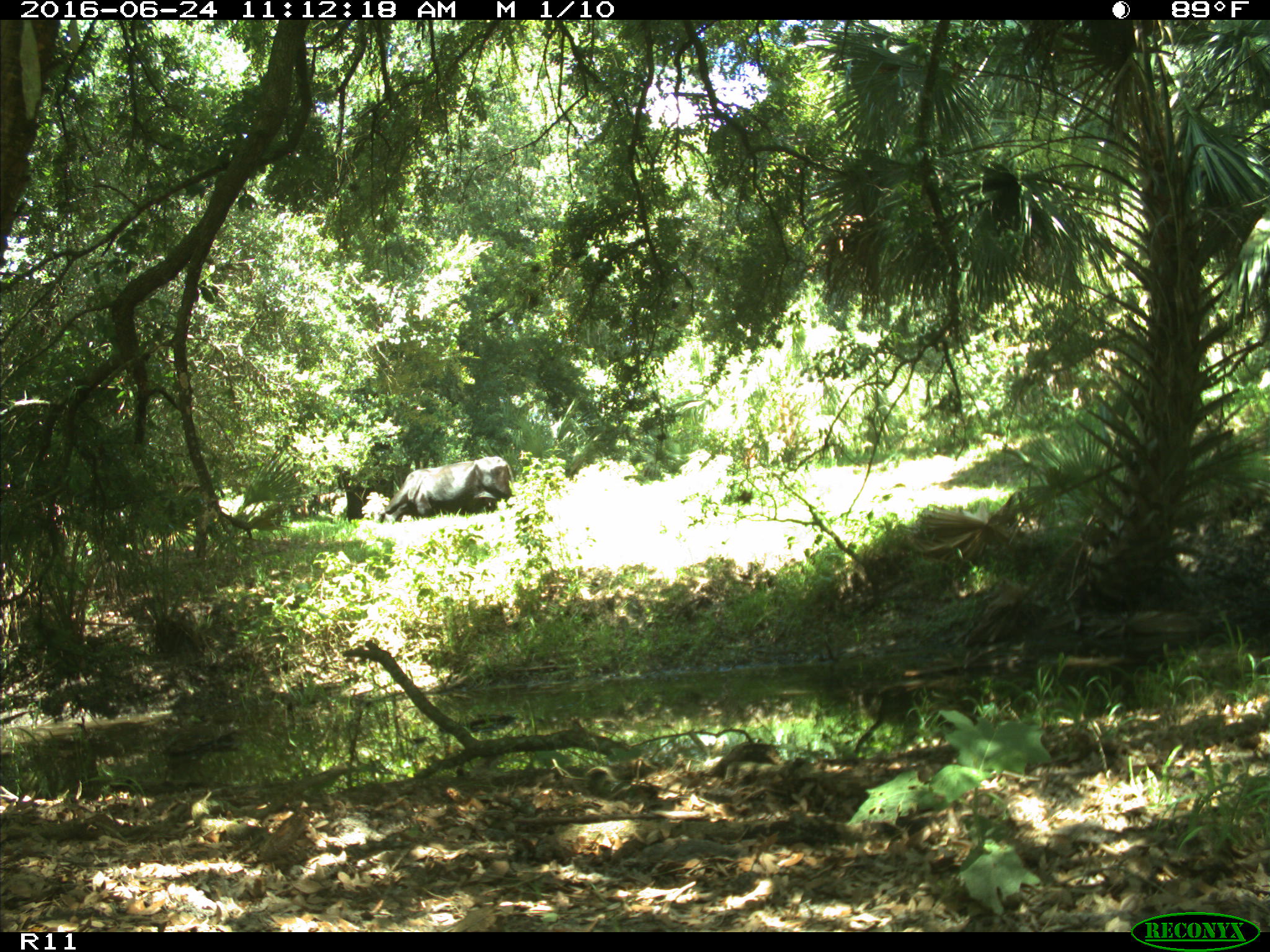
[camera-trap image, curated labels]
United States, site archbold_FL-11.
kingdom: Animalia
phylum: Chordata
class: Mammalia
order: Artiodactyla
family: Bovidae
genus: Bos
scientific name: Bos taurus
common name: domestic cow